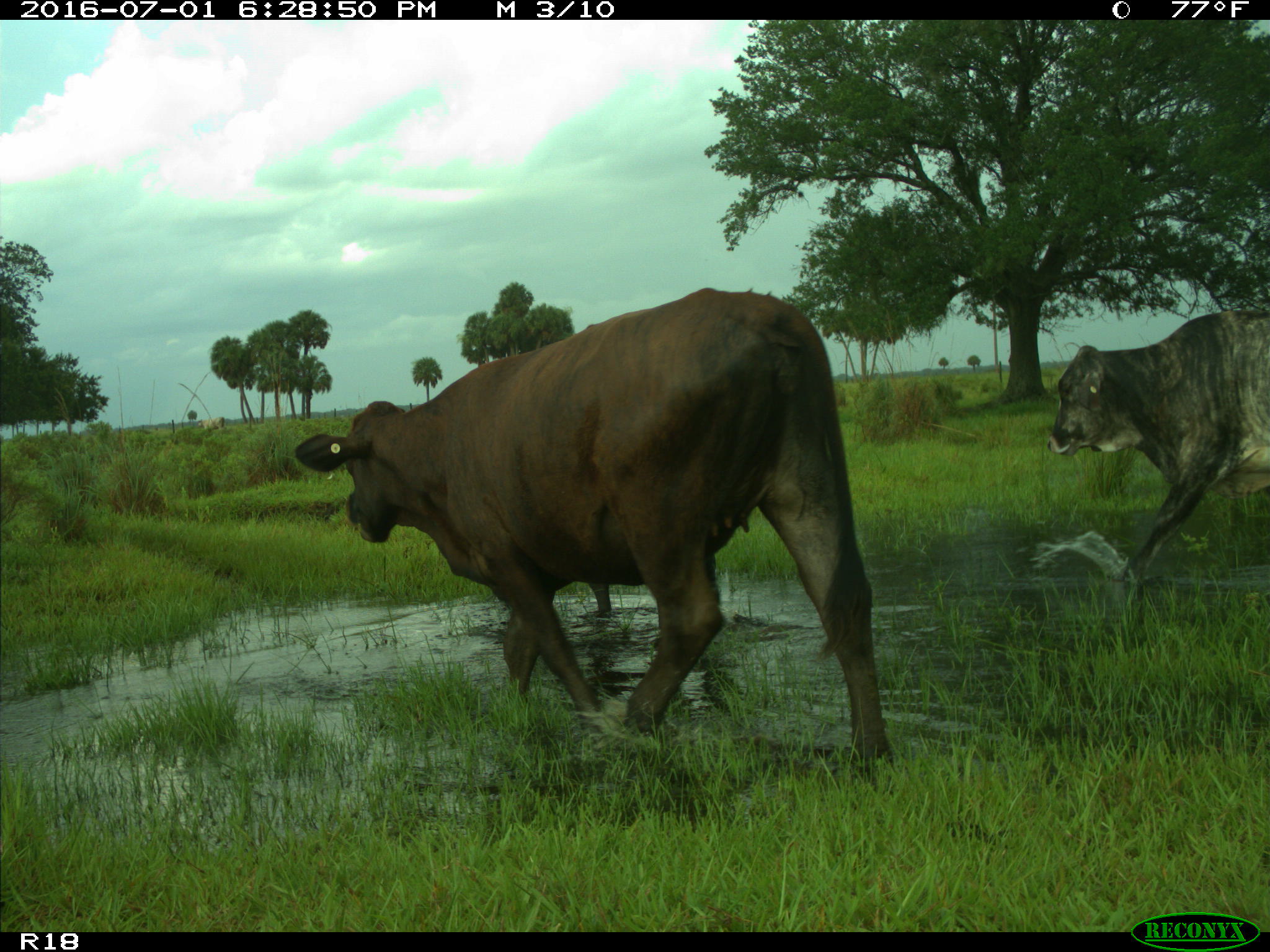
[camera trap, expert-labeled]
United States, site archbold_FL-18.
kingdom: Animalia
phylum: Chordata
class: Mammalia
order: Artiodactyla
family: Bovidae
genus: Bos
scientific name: Bos taurus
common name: domestic cow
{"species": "Bos taurus (domestic cow)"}